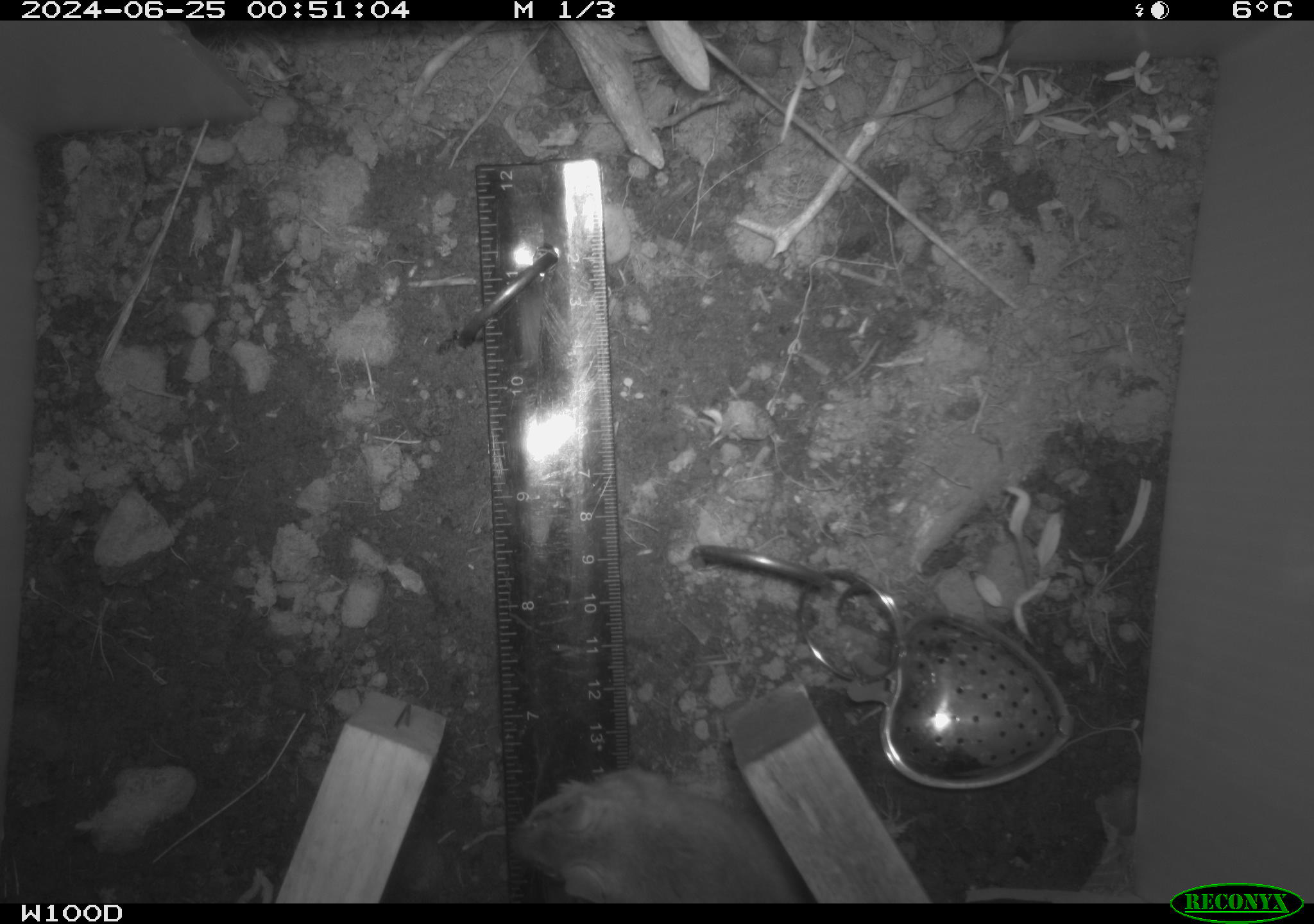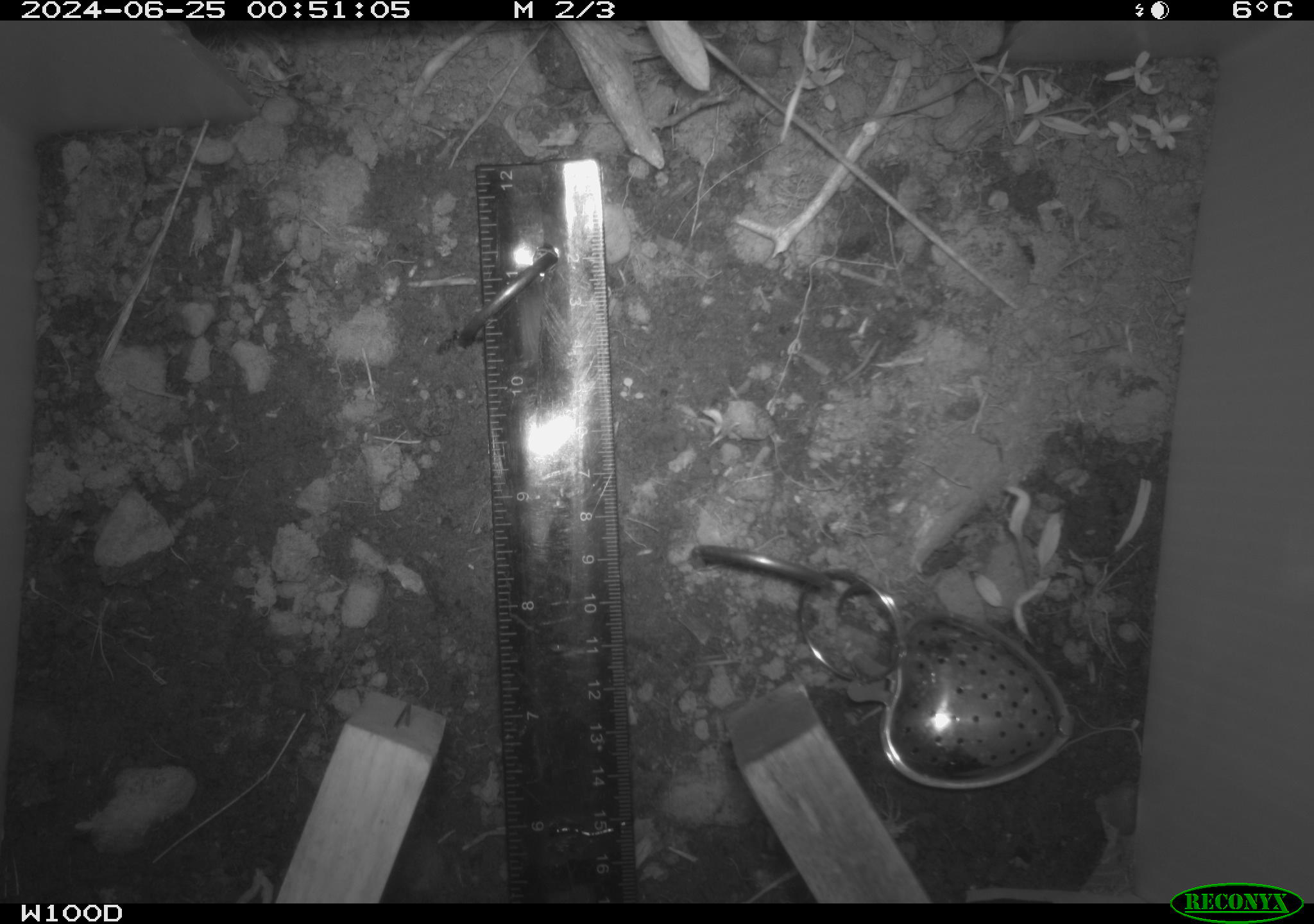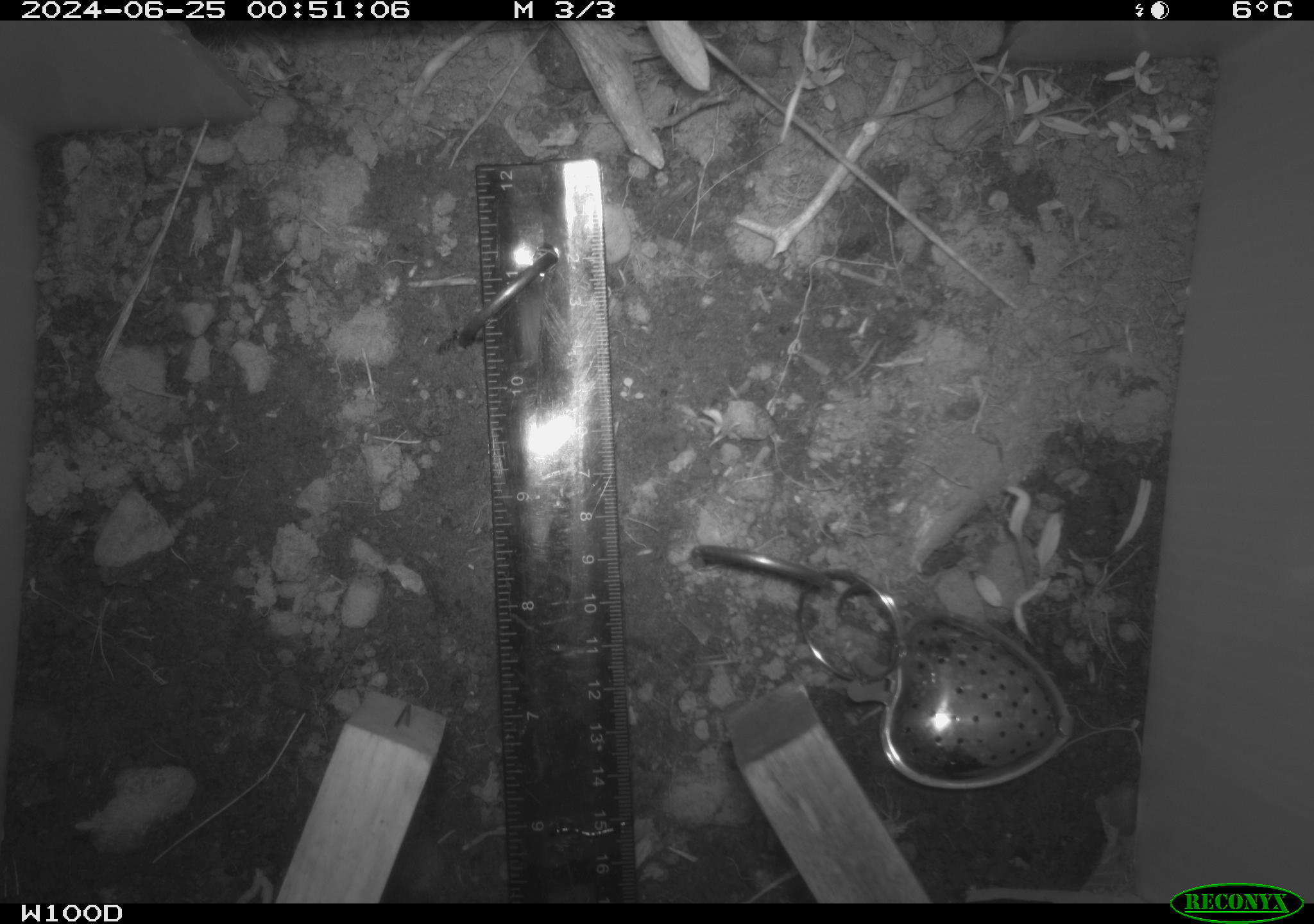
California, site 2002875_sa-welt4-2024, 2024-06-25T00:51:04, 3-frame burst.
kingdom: Animalia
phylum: Chordata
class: Mammalia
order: Rodentia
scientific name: Rodentia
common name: mouse species